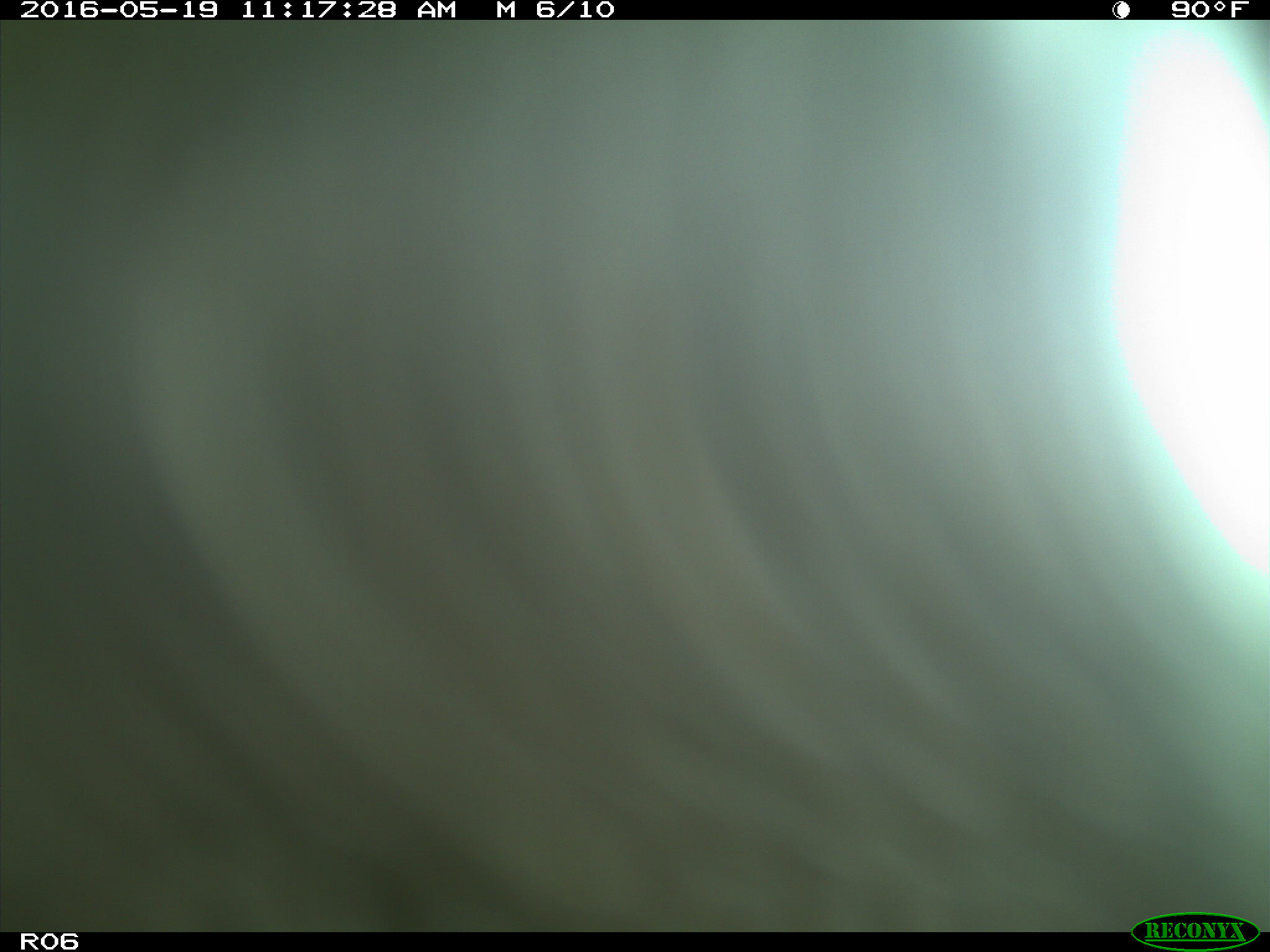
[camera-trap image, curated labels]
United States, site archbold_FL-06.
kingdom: Animalia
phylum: Chordata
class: Mammalia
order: Artiodactyla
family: Bovidae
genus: Bos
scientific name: Bos taurus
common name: domestic cow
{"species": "Bos taurus (domestic cow)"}